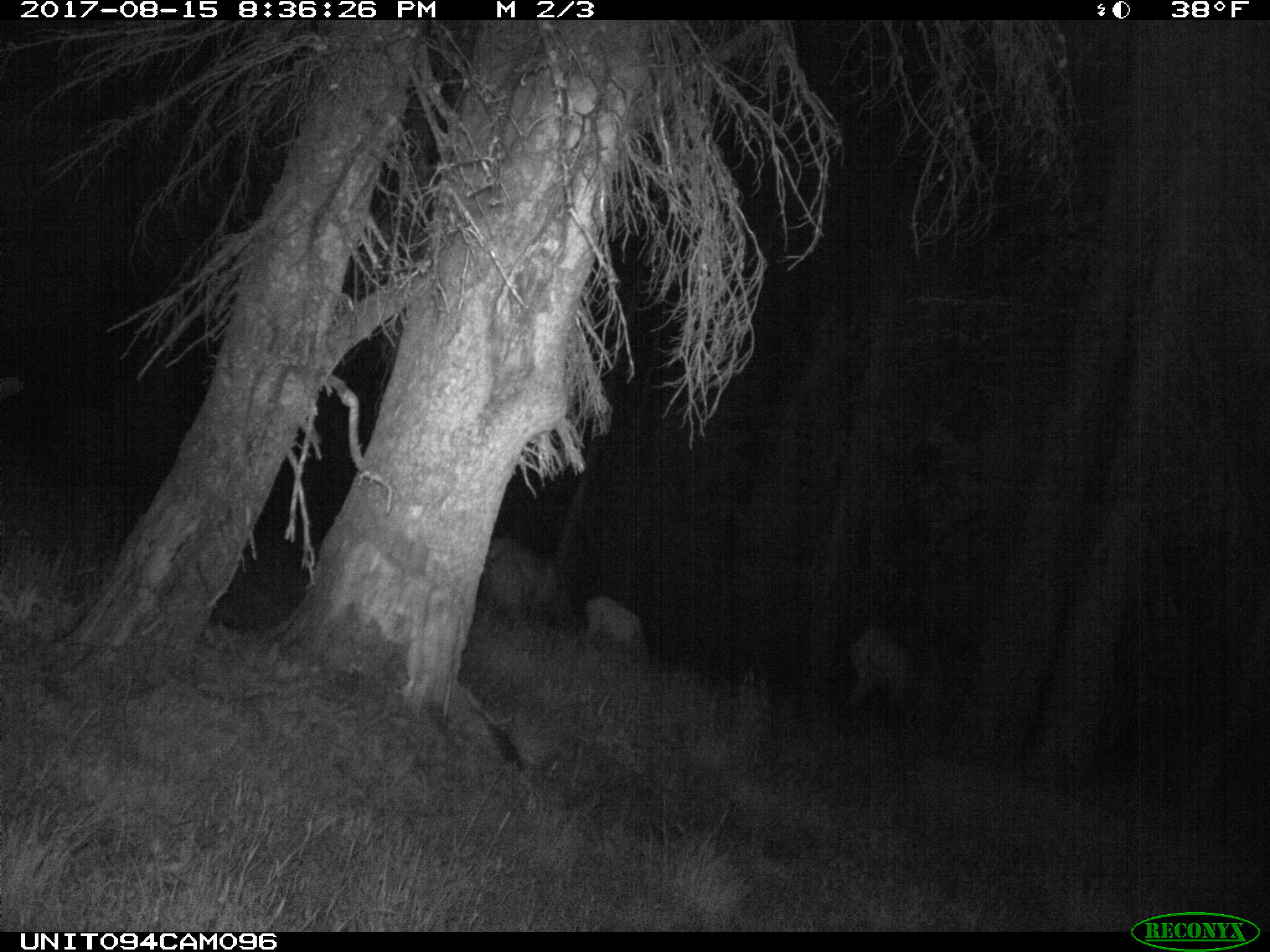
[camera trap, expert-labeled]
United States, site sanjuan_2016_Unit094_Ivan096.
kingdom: Animalia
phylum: Chordata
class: Mammalia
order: Artiodactyla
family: Cervidae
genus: Cervus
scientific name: Cervus elaphus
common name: red deer